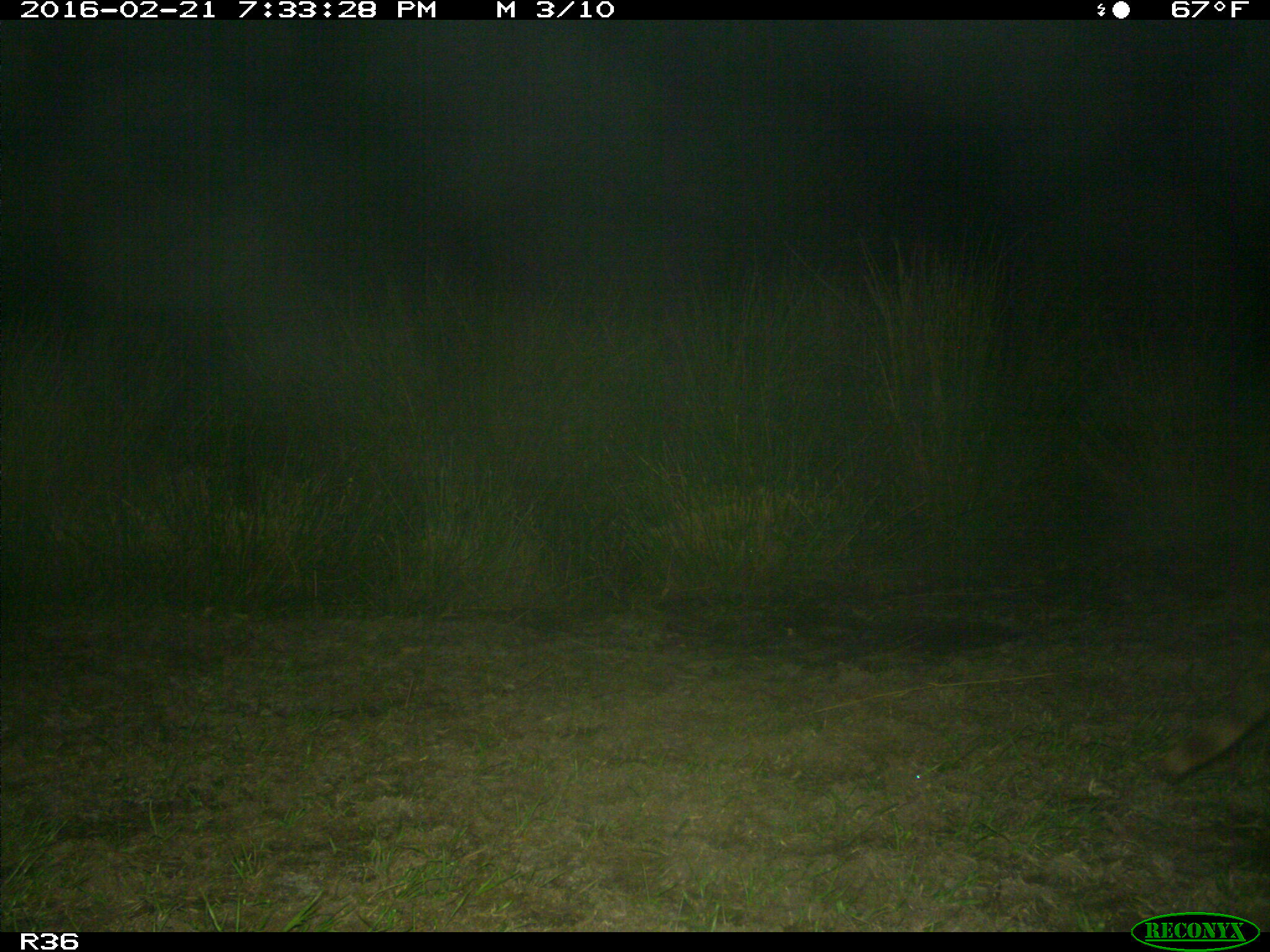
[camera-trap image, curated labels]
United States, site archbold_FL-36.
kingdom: Animalia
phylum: Chordata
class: Mammalia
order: Carnivora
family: Procyonidae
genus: Procyon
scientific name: Procyon lotor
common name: common raccoon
Procyon lotor (common raccoon).